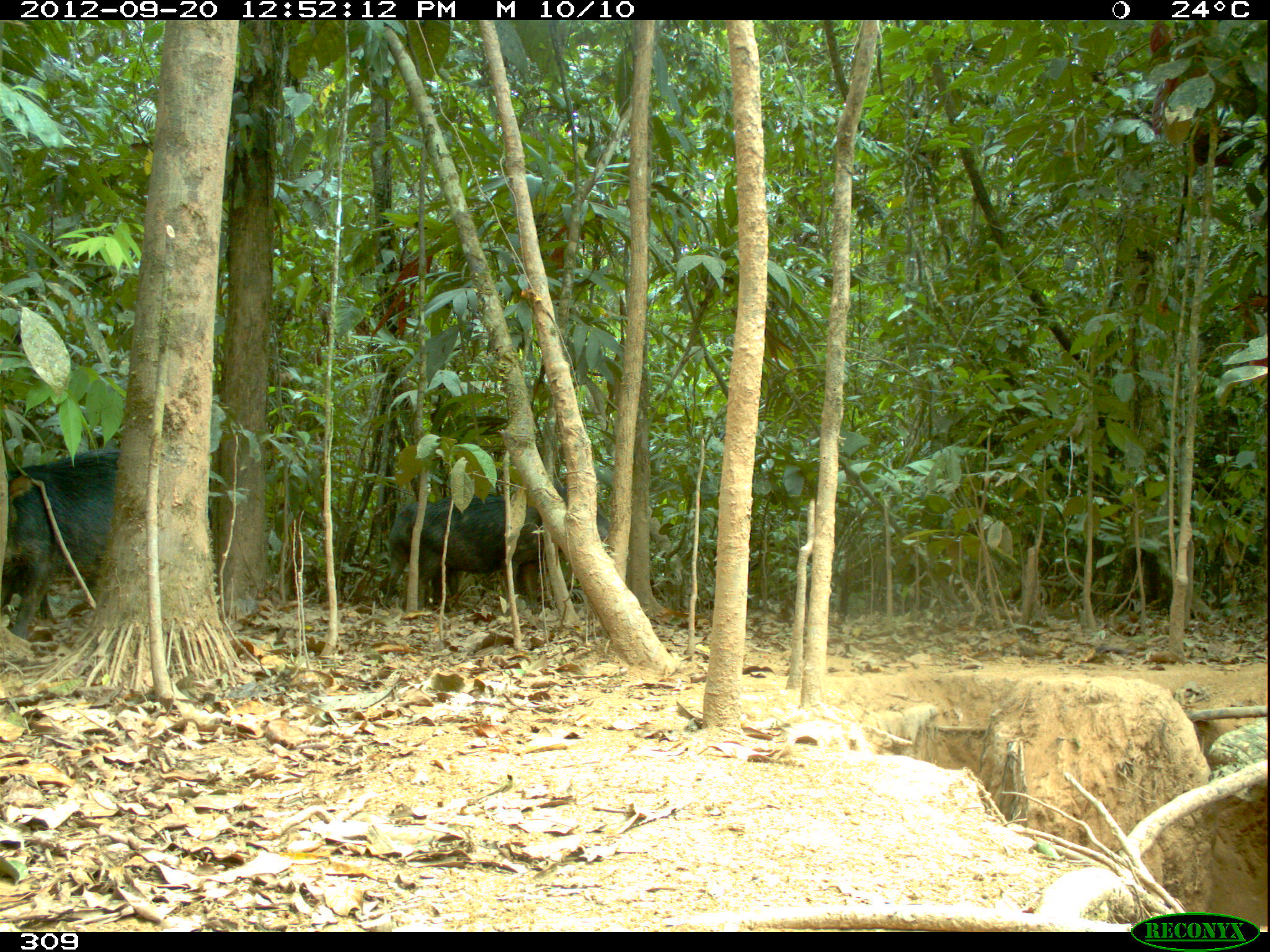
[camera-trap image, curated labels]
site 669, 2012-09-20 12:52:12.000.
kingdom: Animalia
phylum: Chordata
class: Mammalia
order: Artiodactyla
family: Tayassuidae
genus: Tayassu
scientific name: Tayassu pecari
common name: white-lipped peccary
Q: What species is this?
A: Tayassu pecari (white-lipped peccary).